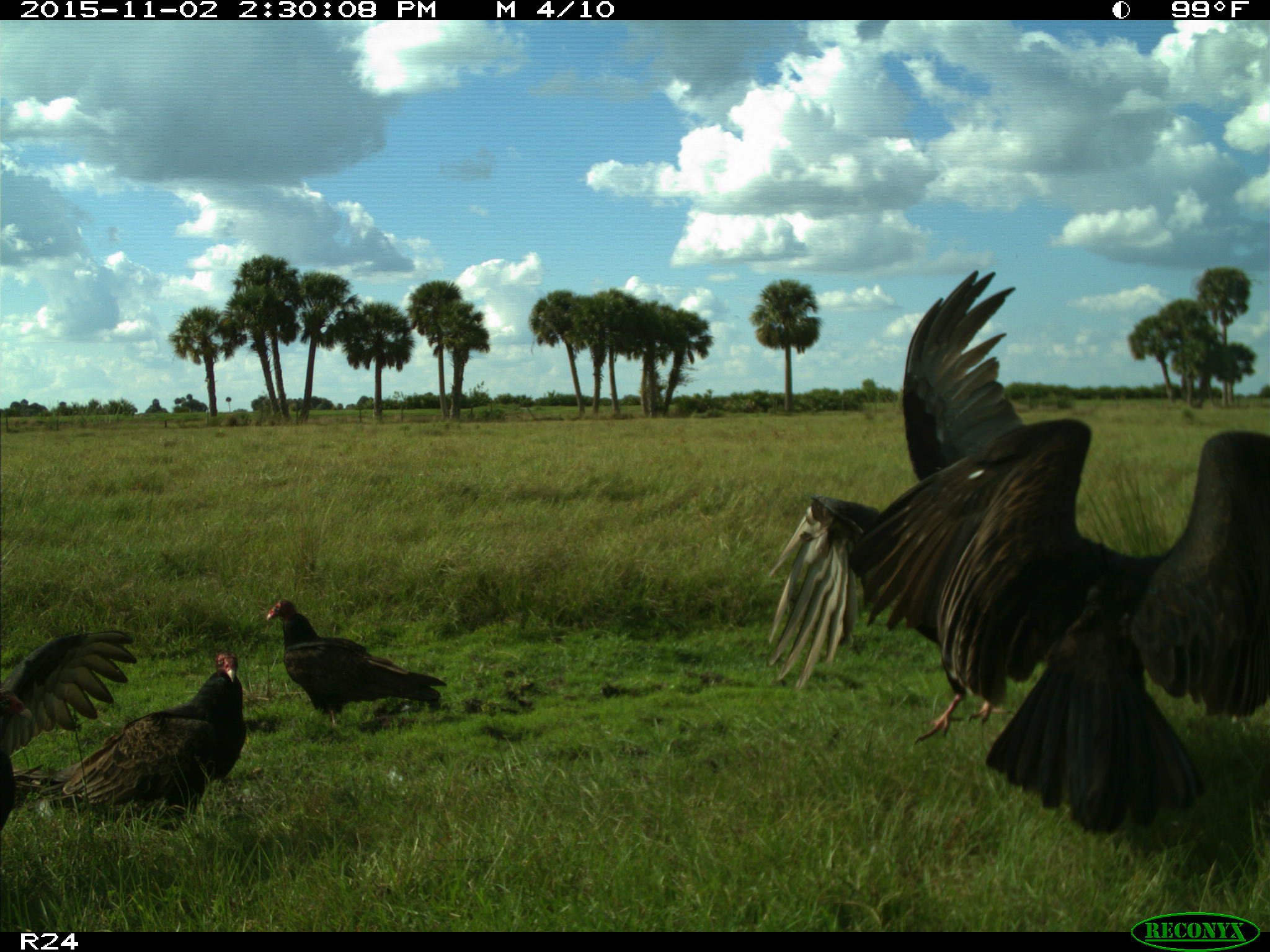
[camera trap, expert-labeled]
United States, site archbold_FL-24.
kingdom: Animalia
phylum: Chordata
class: Aves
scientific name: Aves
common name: birds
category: unidentified bird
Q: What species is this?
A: Unidentified bird (birds) (Aves).